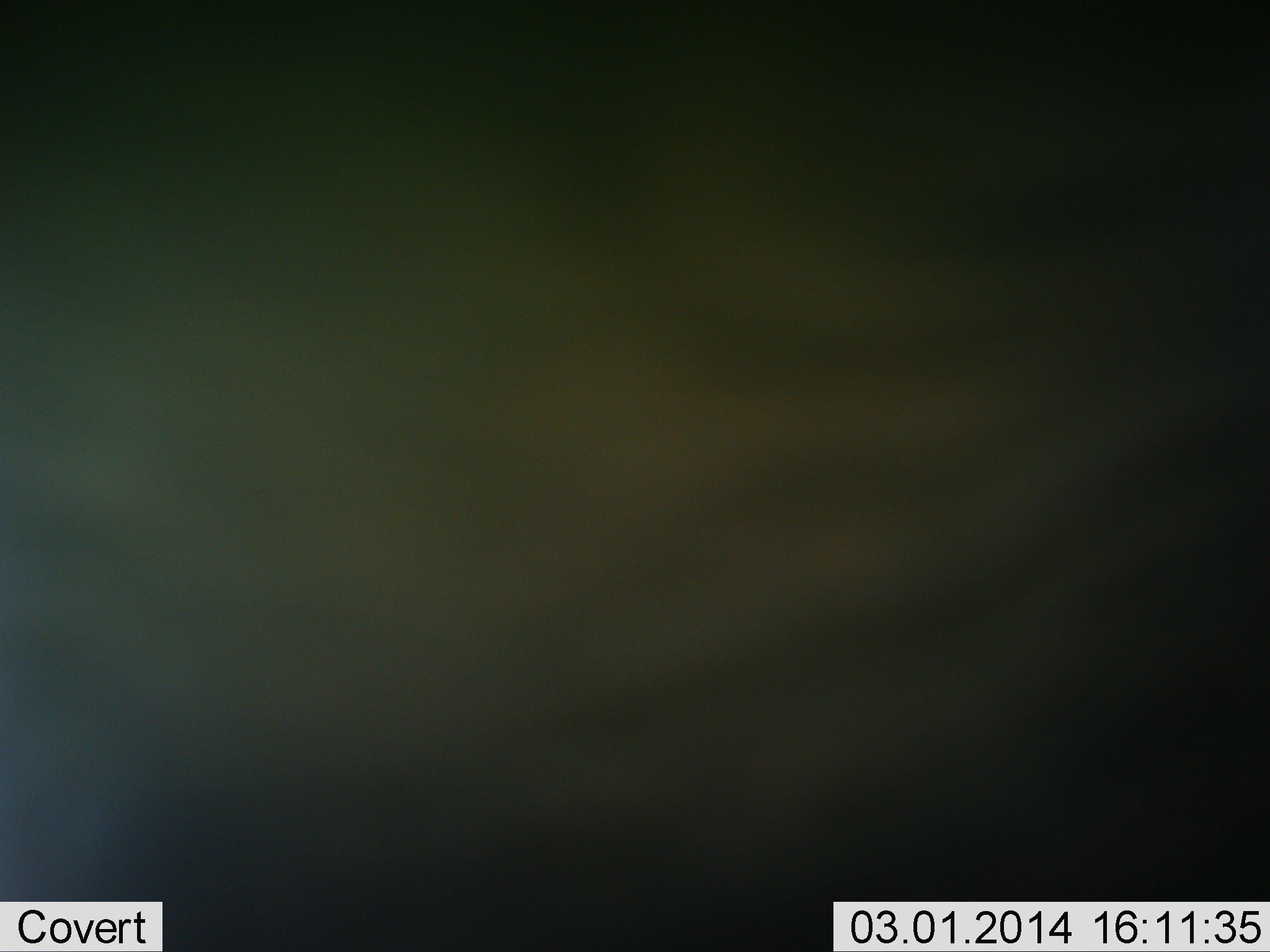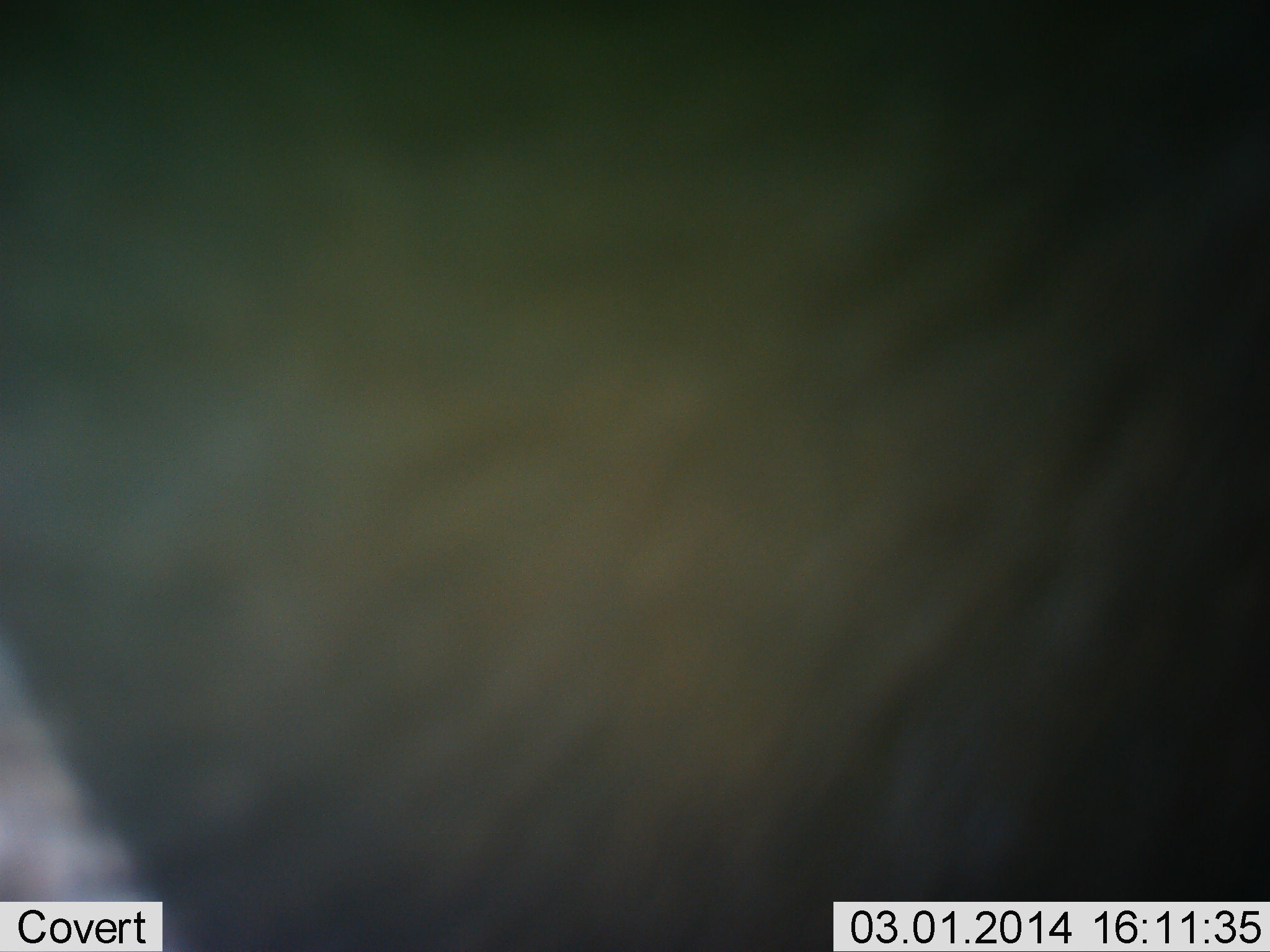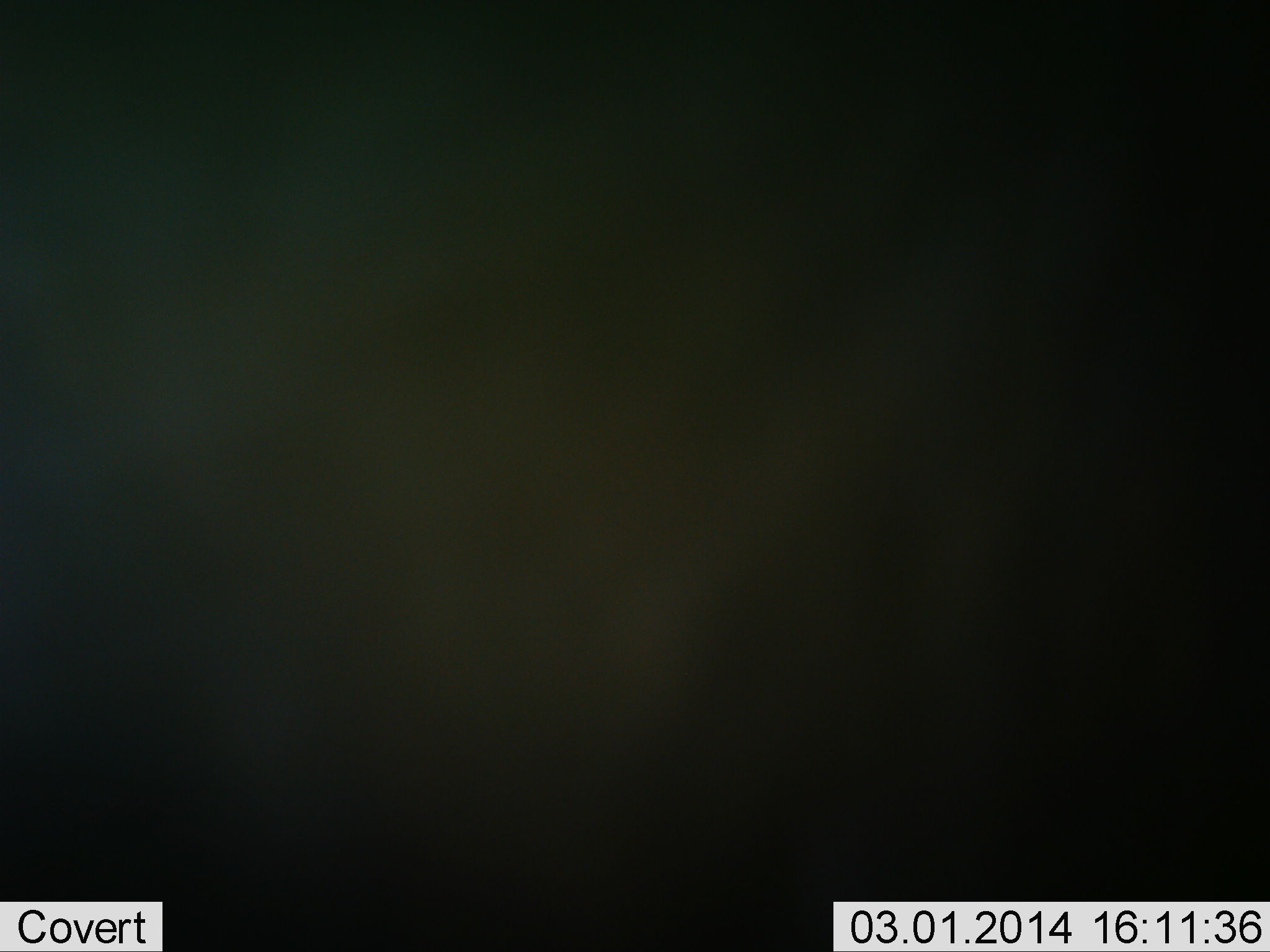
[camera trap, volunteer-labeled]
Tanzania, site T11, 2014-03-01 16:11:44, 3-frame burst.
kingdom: Animalia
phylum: Chordata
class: Mammalia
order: Artiodactyla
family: Bovidae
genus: Connochaetes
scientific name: Connochaetes taurinus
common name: blue wildebeest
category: wildebeest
Wildebeest (blue wildebeest) (Connochaetes taurinus), count 1. Behavior (volunteer vote fractions): standing 100%, resting 0%, moving 0%, interacting 0%. Young present (vote fraction): 0%. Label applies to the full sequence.